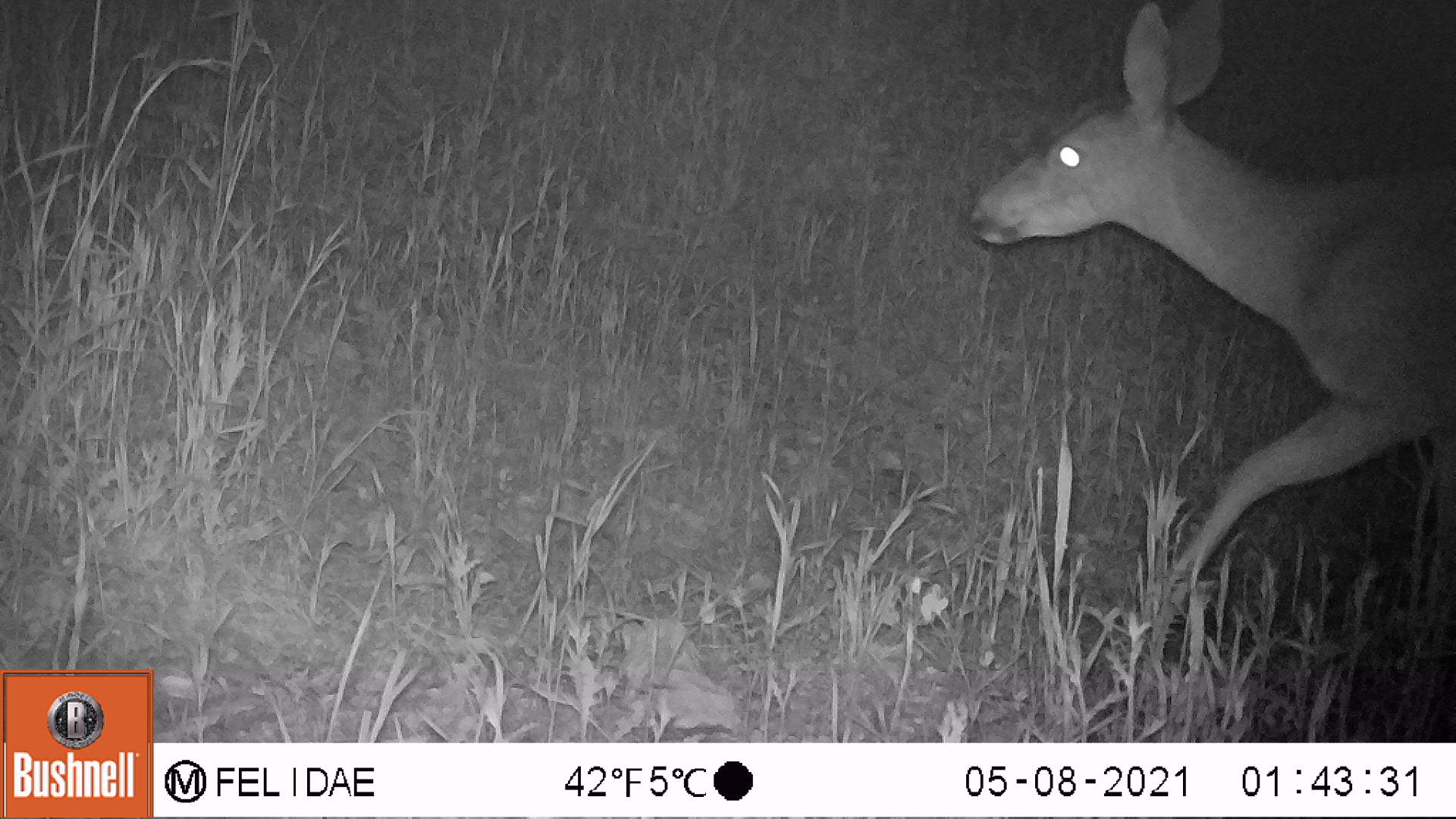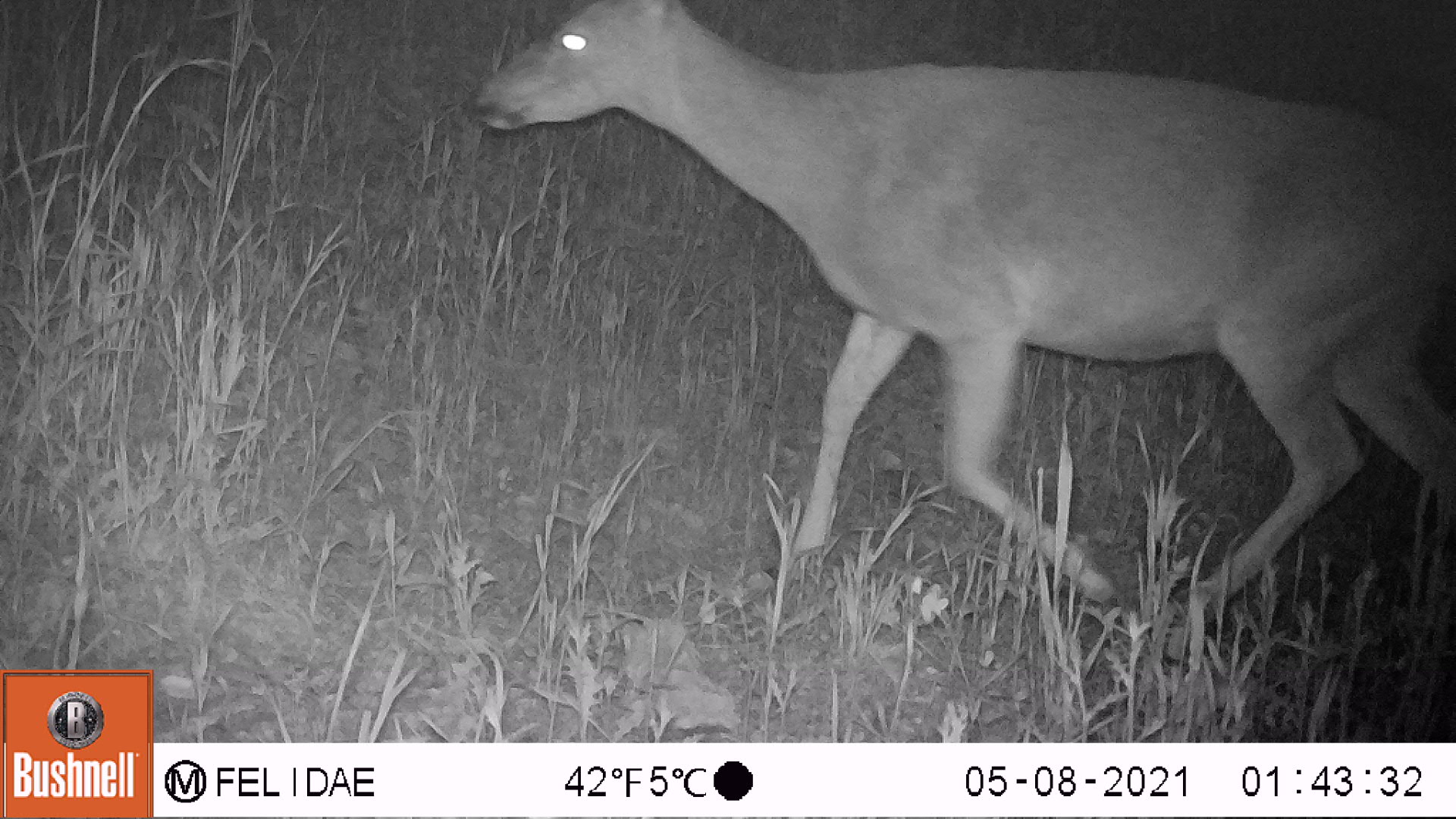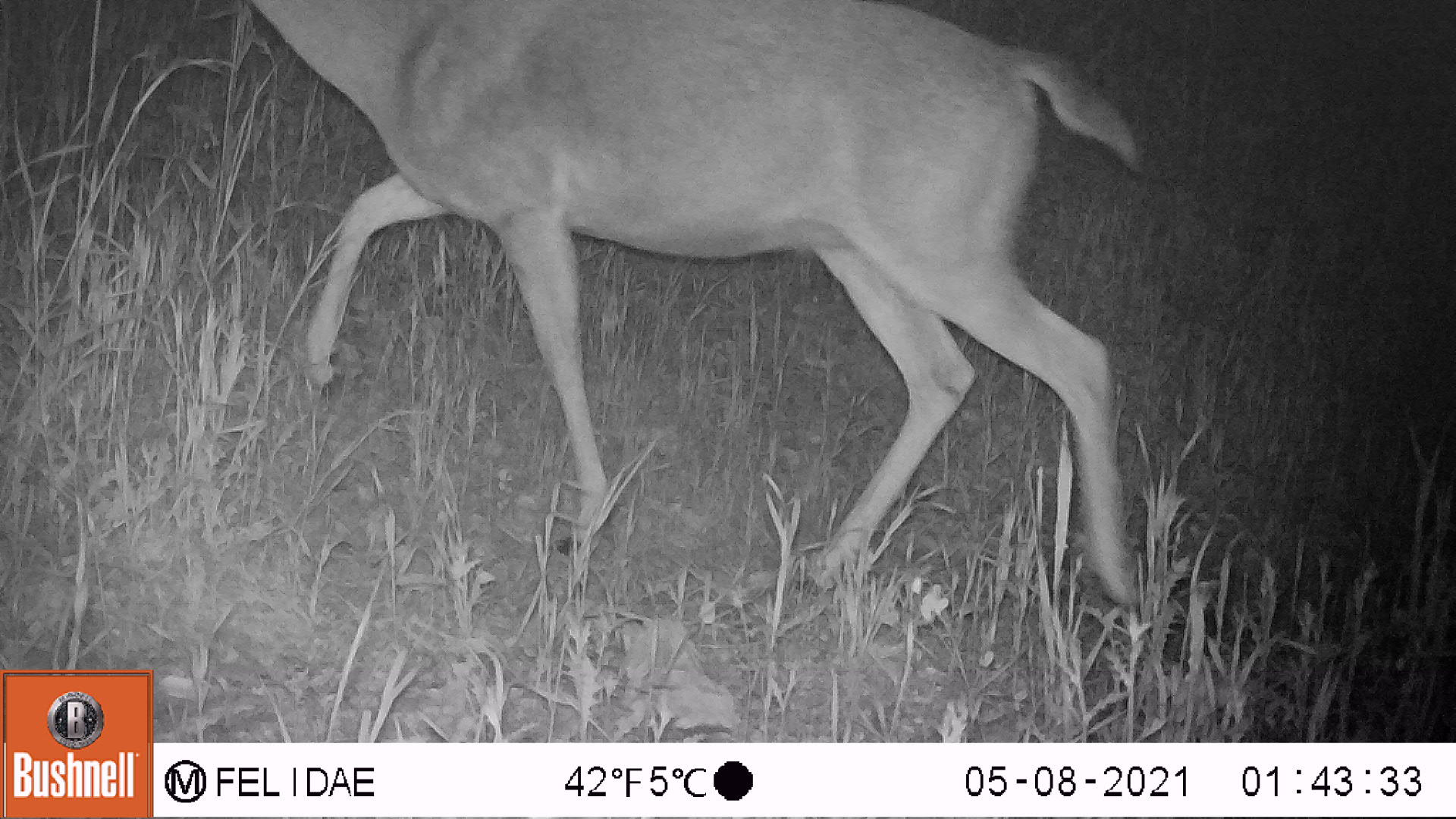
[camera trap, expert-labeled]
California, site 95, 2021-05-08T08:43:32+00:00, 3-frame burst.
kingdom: Animalia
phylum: Chordata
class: Mammalia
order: Artiodactyla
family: Cervidae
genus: Odocoileus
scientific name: Odocoileus hemionus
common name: mule deer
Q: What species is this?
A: Mule deer (Odocoileus hemionus).